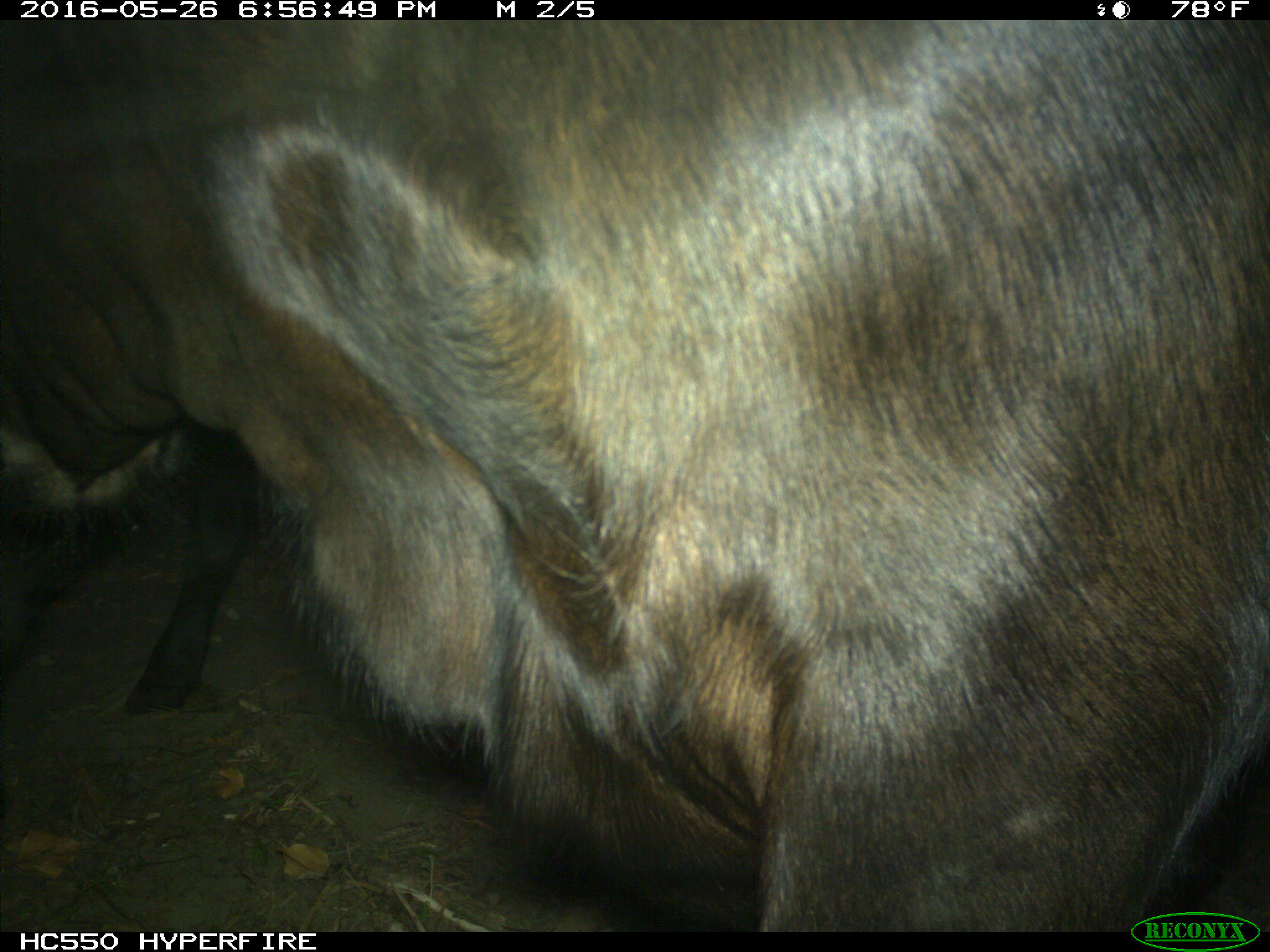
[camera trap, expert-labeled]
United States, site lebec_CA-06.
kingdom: Animalia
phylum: Chordata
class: Mammalia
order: Artiodactyla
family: Bovidae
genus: Bos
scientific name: Bos taurus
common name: domestic cow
Bos taurus (domestic cow).